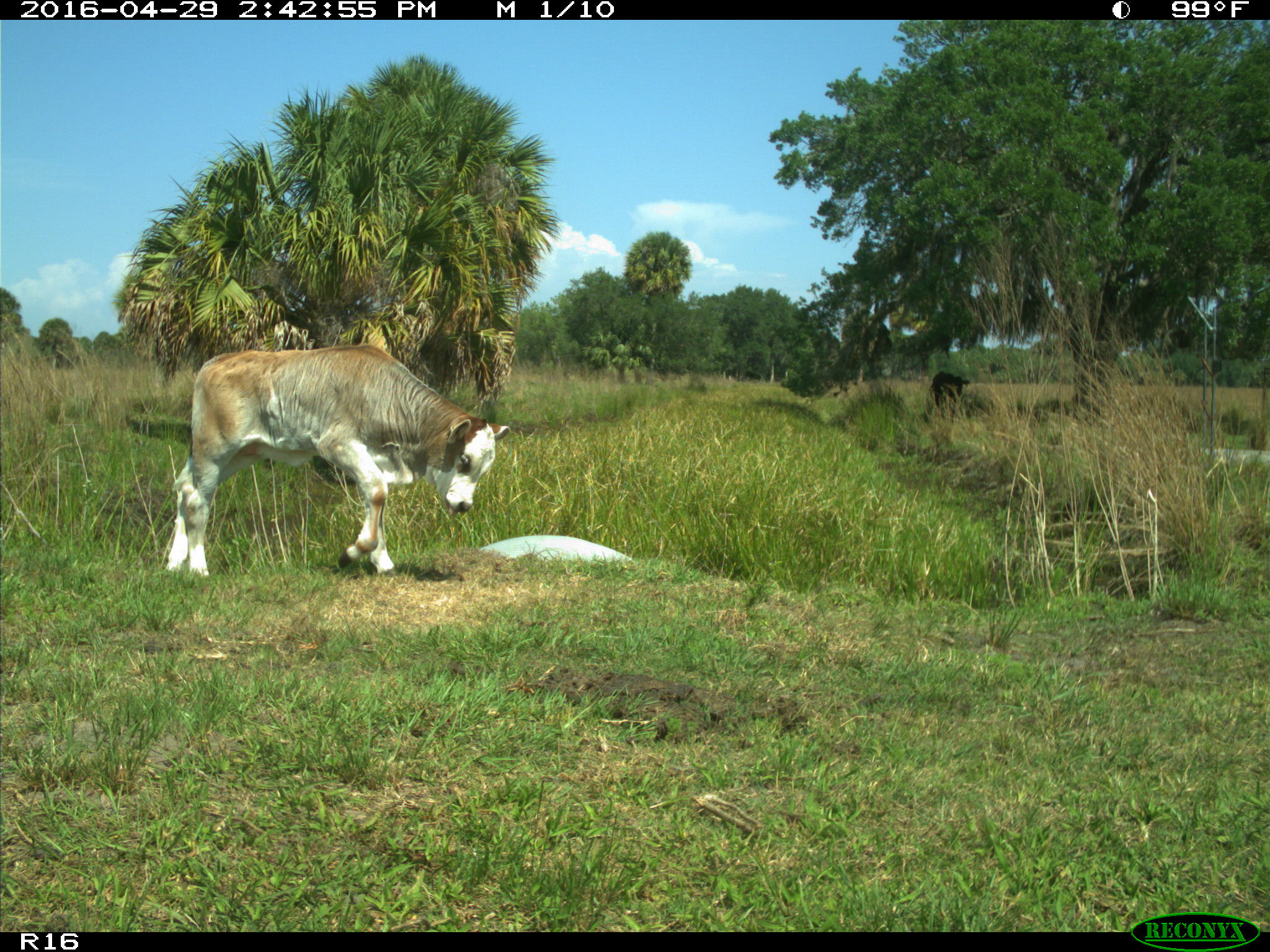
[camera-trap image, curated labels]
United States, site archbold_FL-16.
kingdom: Animalia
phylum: Chordata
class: Mammalia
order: Artiodactyla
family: Bovidae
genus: Bos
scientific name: Bos taurus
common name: domestic cow